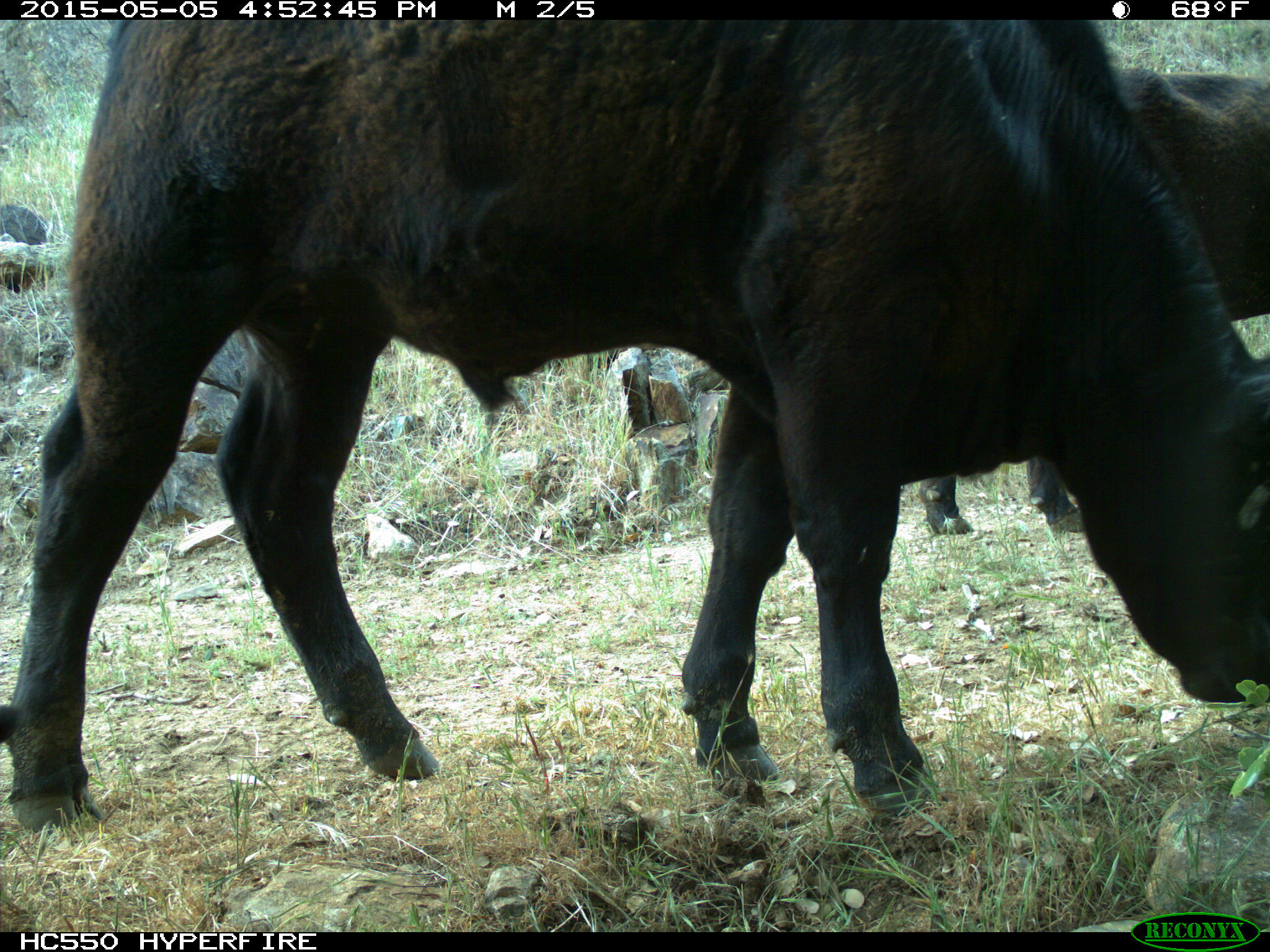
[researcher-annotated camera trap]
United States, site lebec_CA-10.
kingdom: Animalia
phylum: Chordata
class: Mammalia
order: Artiodactyla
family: Bovidae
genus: Bos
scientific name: Bos taurus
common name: domestic cow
Bos taurus (domestic cow).